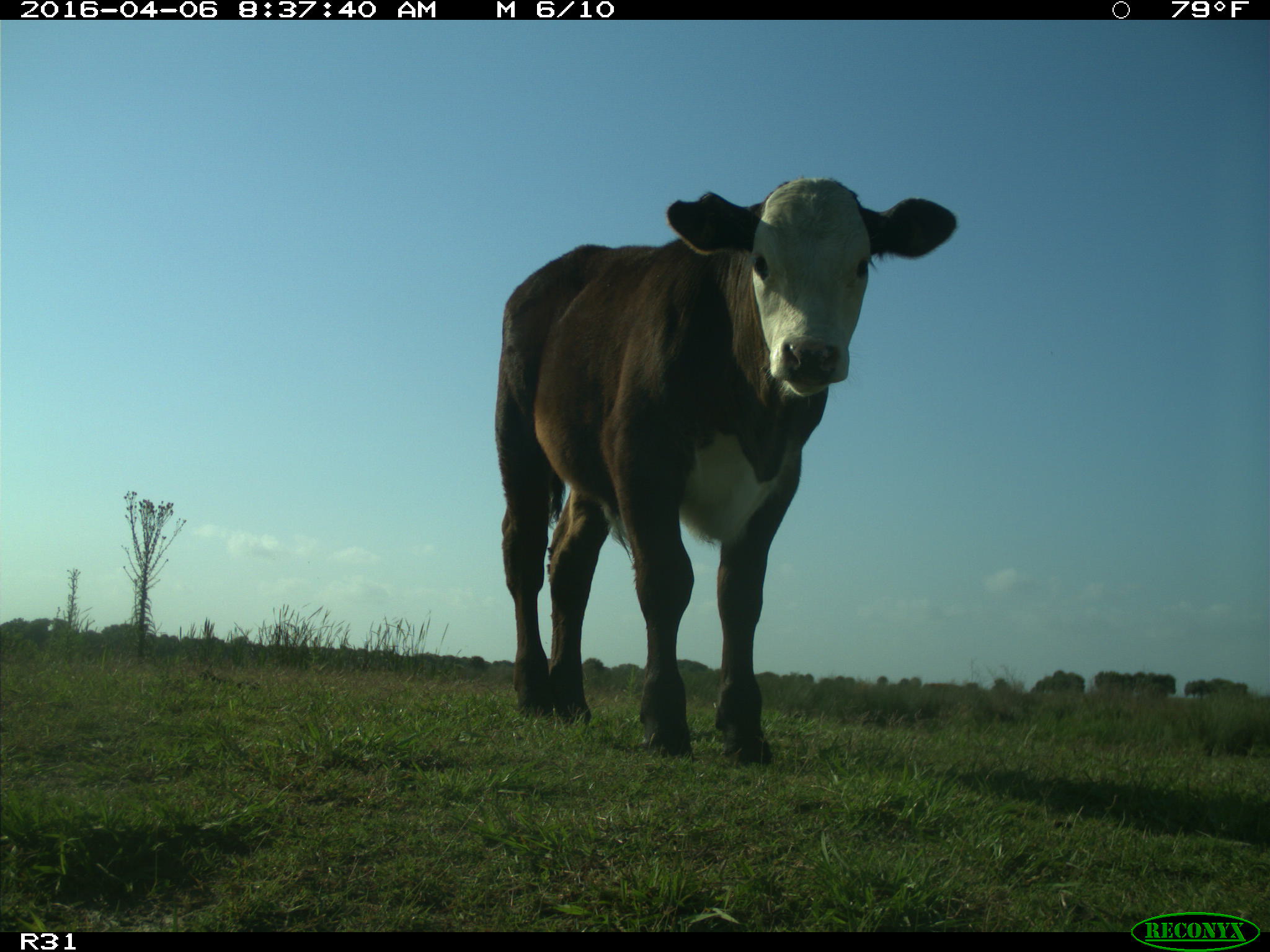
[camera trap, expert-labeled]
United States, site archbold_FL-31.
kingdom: Animalia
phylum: Chordata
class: Mammalia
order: Artiodactyla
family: Bovidae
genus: Bos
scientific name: Bos taurus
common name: domestic cow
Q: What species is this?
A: Bos taurus (domestic cow).